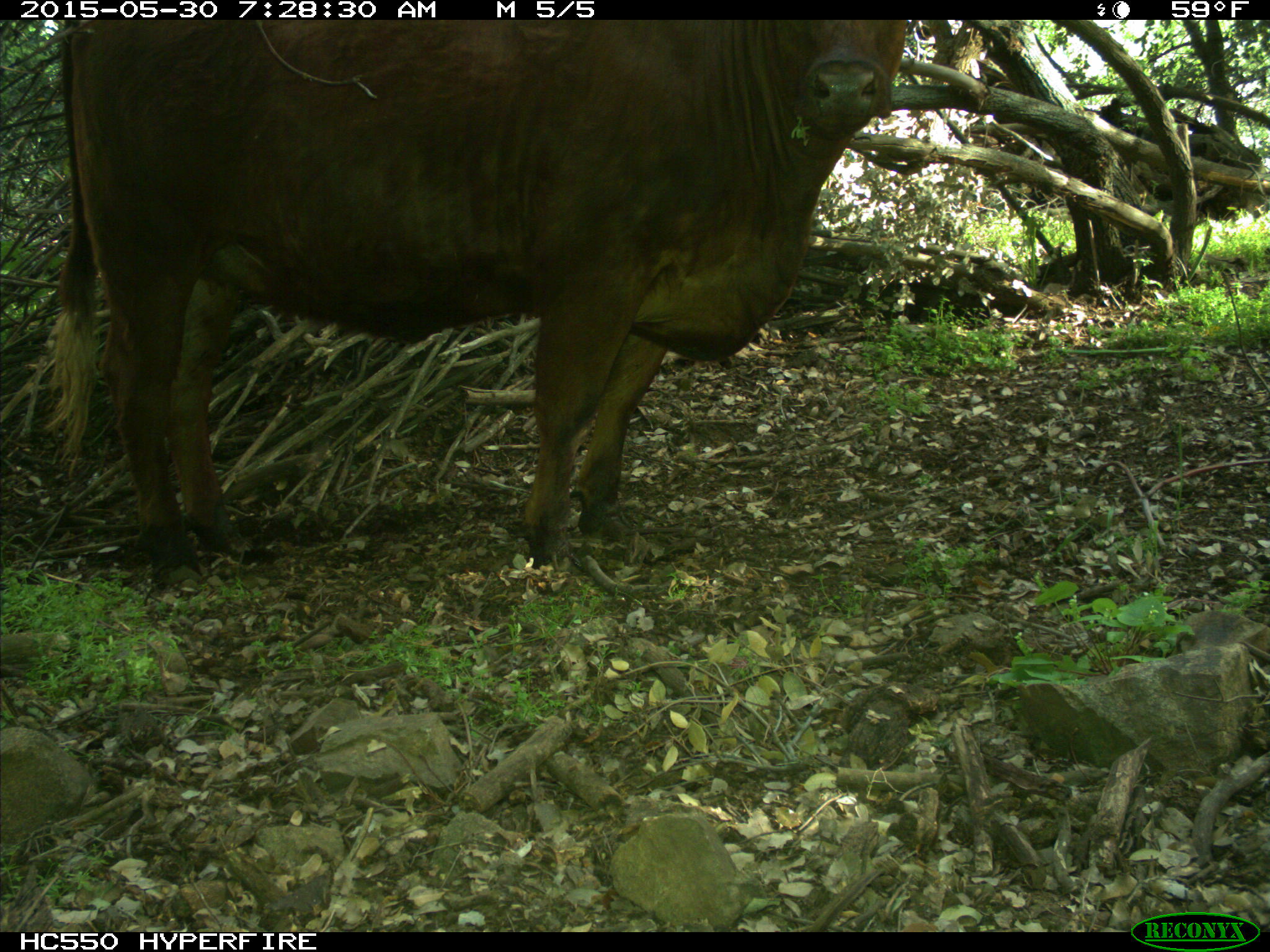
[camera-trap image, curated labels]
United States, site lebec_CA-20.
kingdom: Animalia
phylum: Chordata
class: Mammalia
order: Artiodactyla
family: Bovidae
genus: Bos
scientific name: Bos taurus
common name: domestic cow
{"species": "Bos taurus (domestic cow)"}